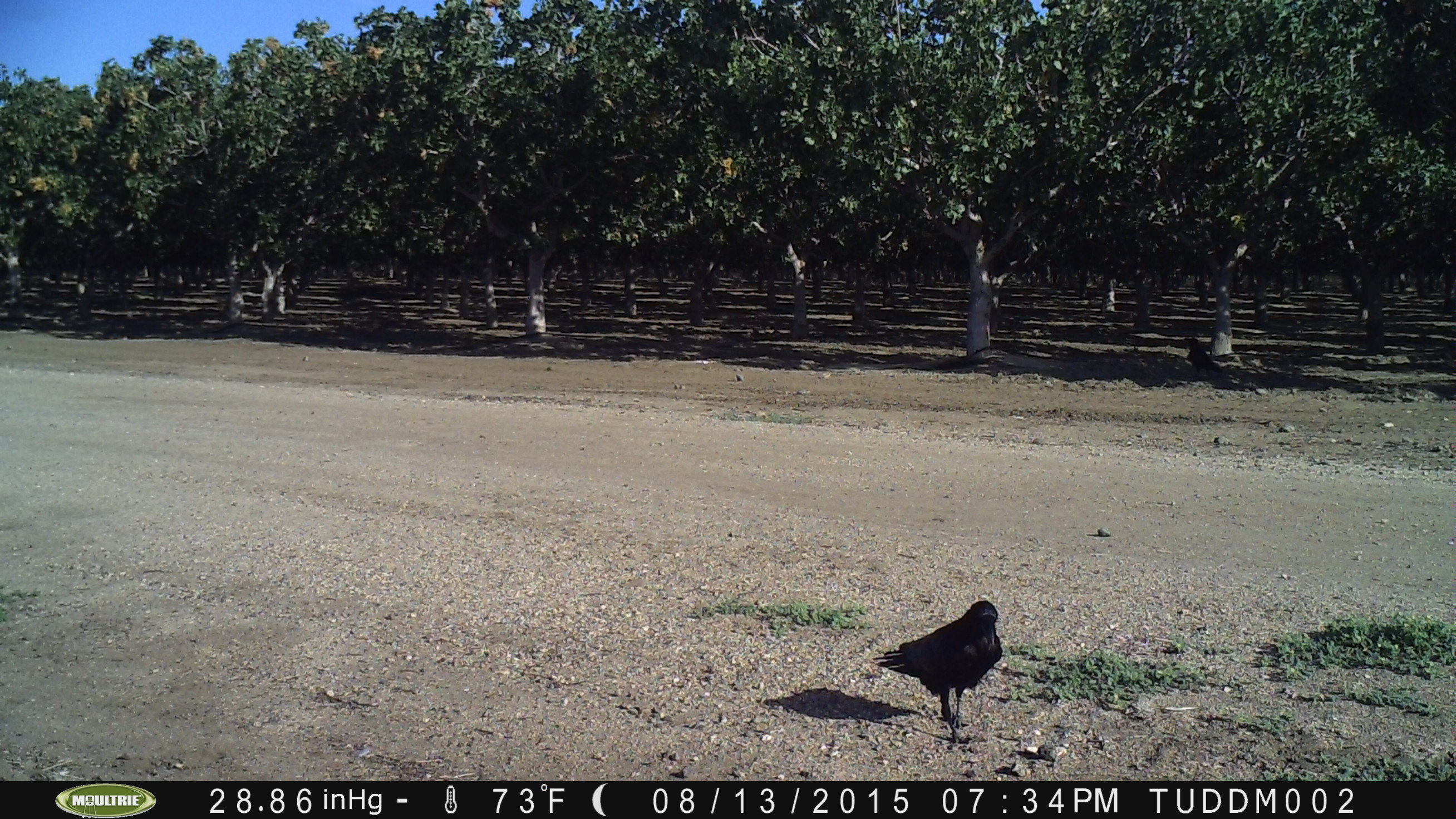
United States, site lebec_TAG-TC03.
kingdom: Animalia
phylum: Chordata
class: Aves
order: Passeriformes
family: Corvidae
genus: Corvus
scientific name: Corvus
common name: crows and ravens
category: unidentified corvus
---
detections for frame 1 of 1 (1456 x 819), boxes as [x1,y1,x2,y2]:
animal: [872,600,1004,743]